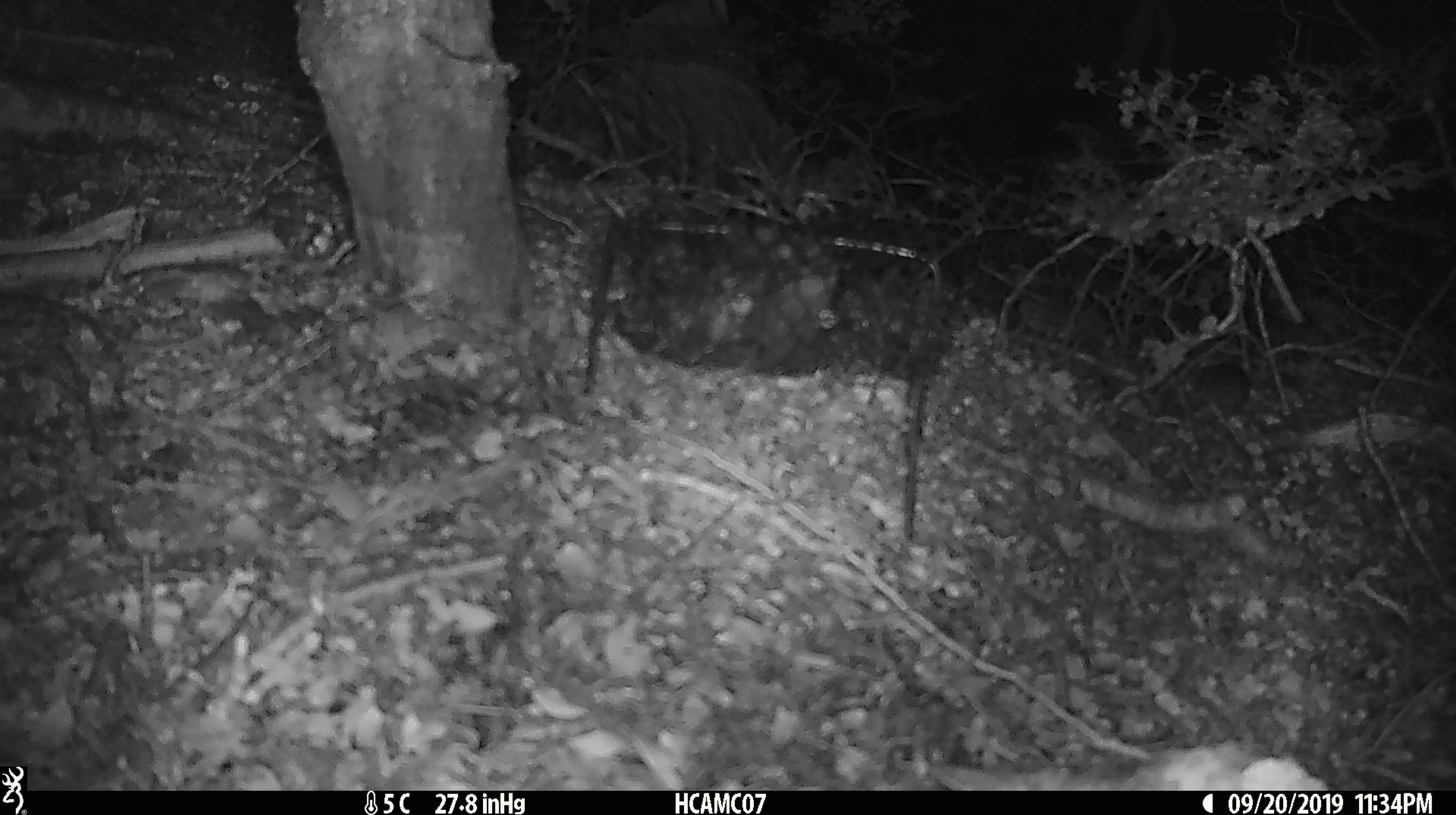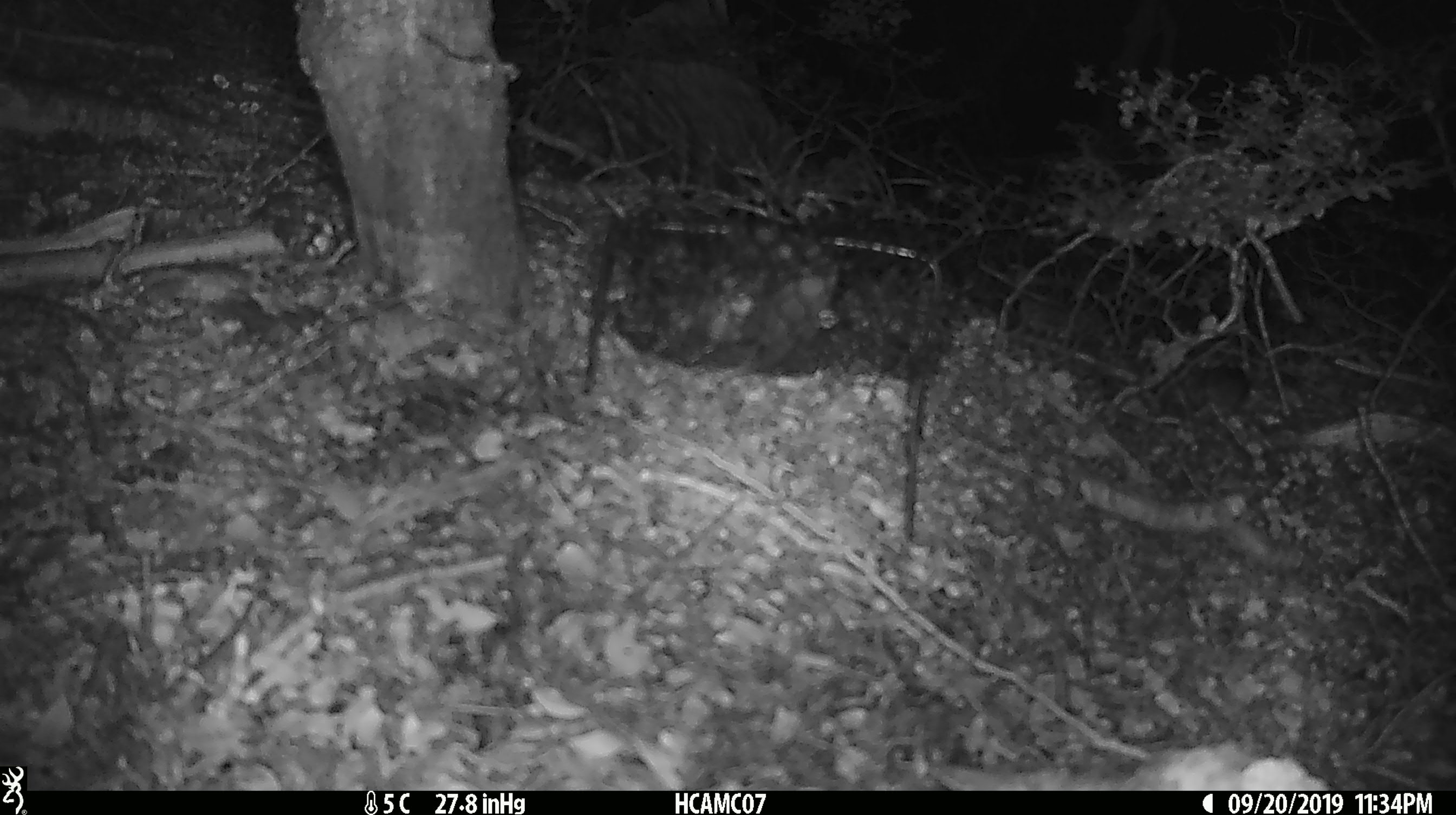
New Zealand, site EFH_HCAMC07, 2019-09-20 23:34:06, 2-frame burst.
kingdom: Animalia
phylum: Chordata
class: Mammalia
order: Rodentia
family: Muridae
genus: Mus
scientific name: Mus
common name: mouse